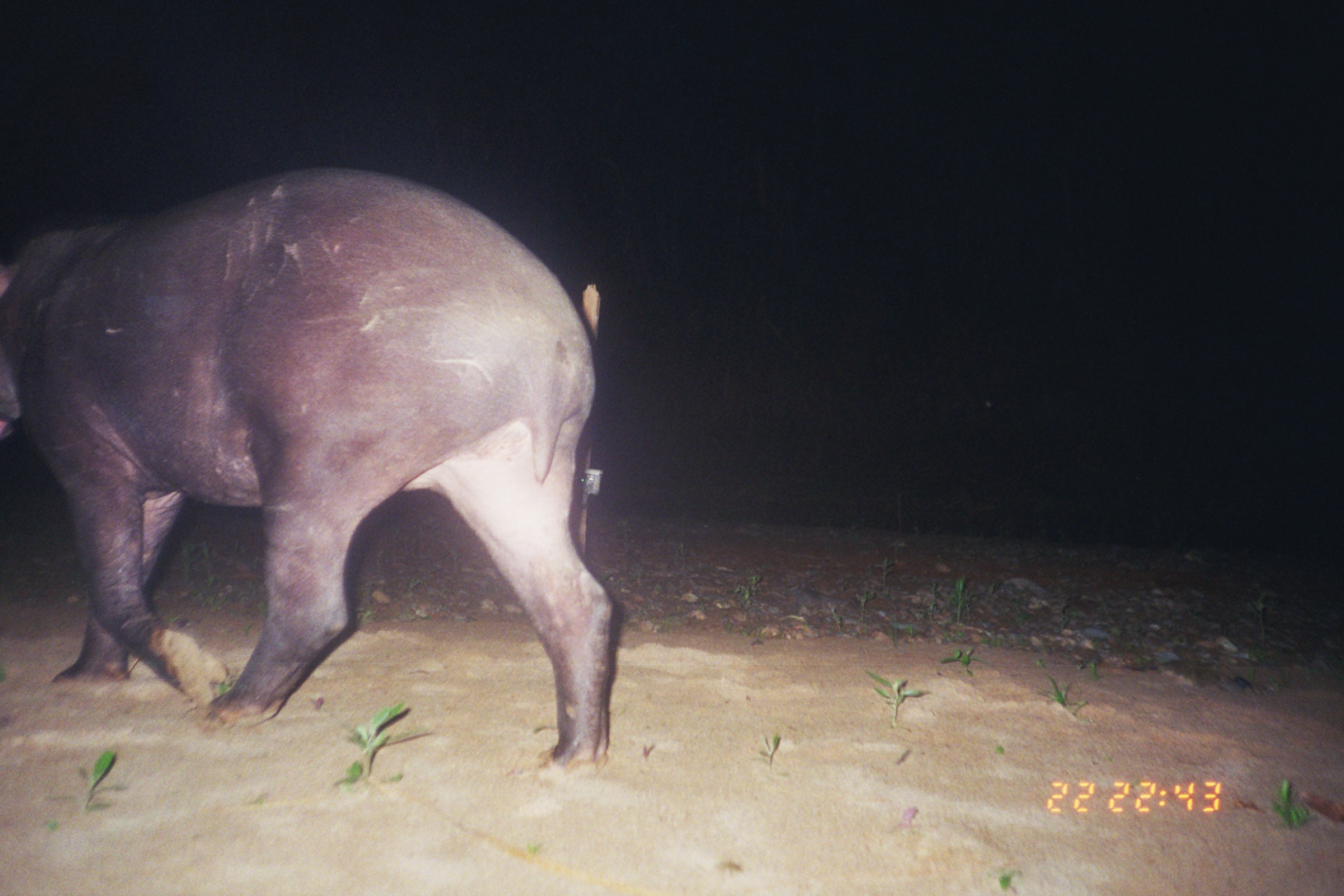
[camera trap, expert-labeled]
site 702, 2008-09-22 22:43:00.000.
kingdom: Animalia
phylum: Chordata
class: Mammalia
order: Perissodactyla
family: Tapiridae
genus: Tapirus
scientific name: Tapirus terrestris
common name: south american tapir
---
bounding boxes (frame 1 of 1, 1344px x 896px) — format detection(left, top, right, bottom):
tapirus terrestris: detection(0, 164, 614, 783)